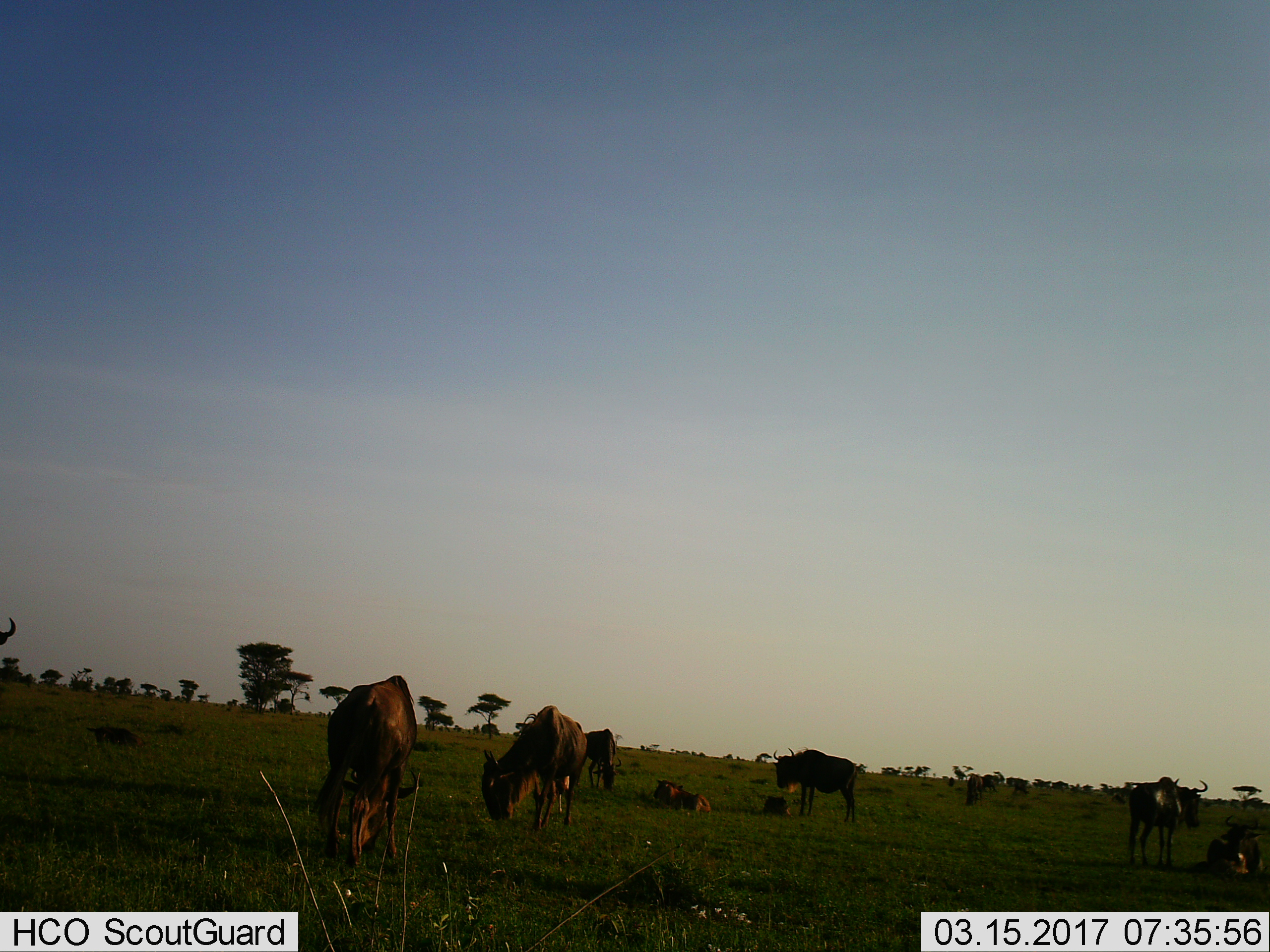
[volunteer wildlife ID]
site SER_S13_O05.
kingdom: Animalia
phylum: Chordata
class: Mammalia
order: Artiodactyla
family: Bovidae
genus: Connochaetes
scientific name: Connochaetes taurinus taurinus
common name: blue wildebeest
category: wildebeestblue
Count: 11-50.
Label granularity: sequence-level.